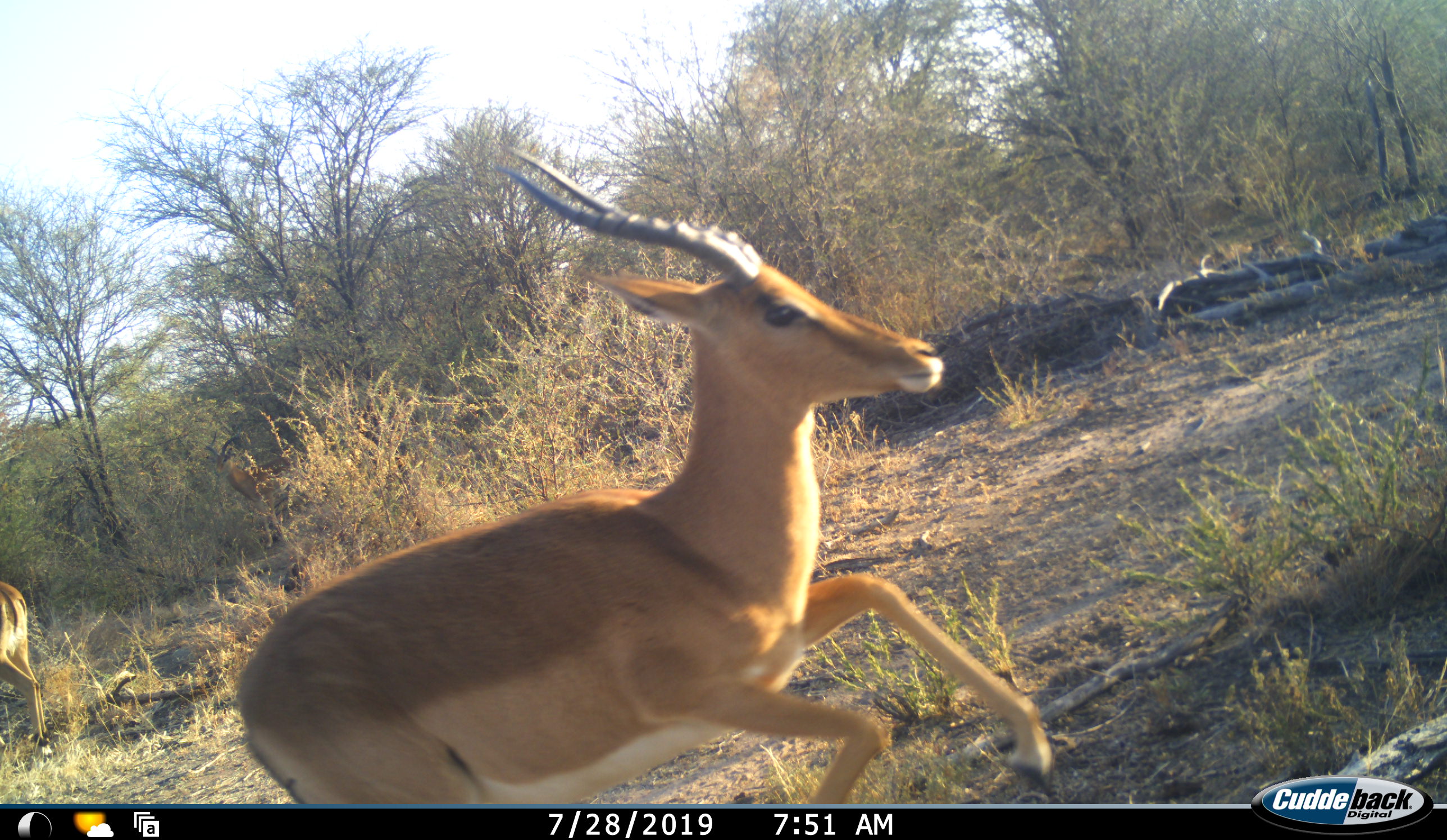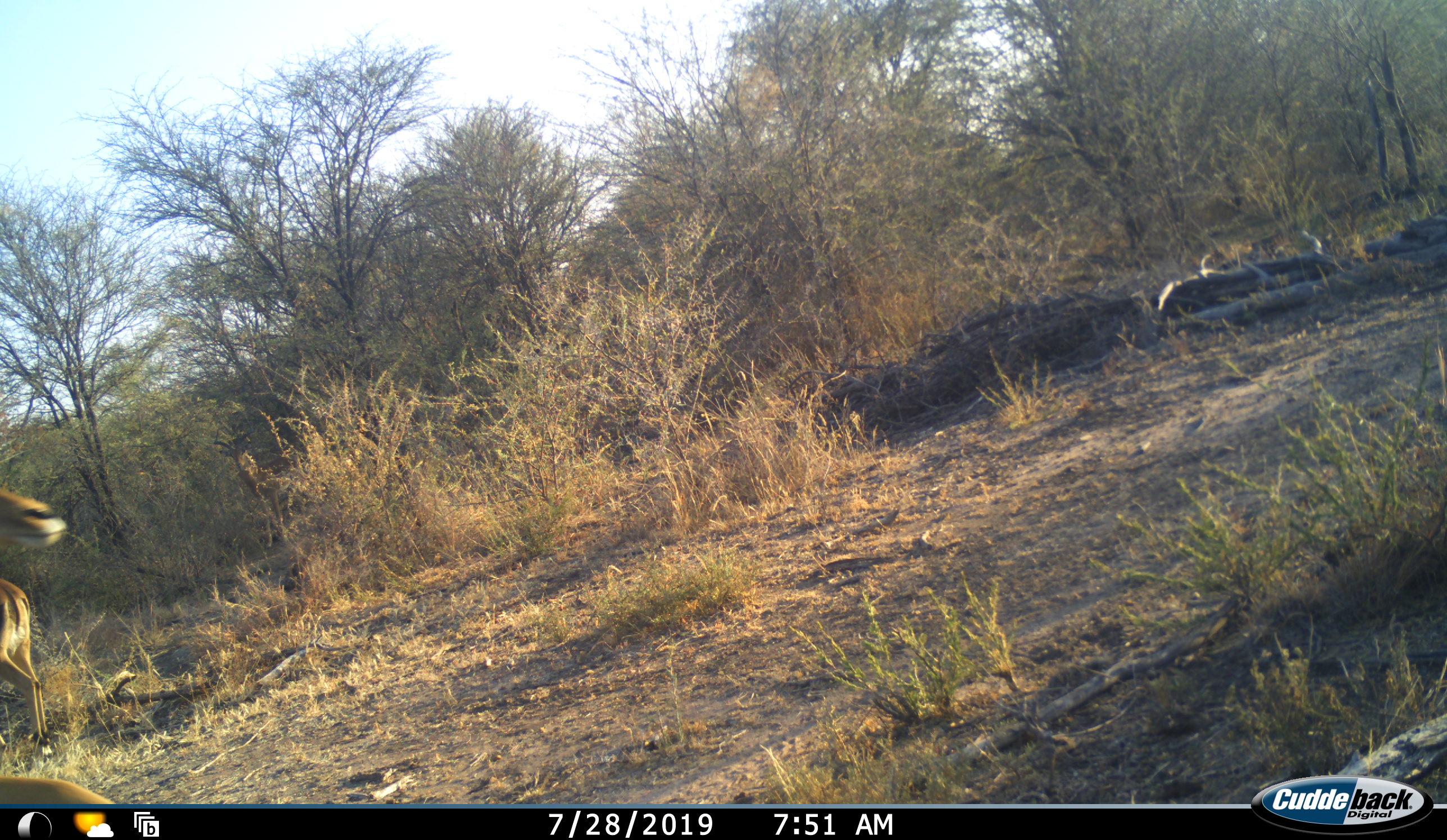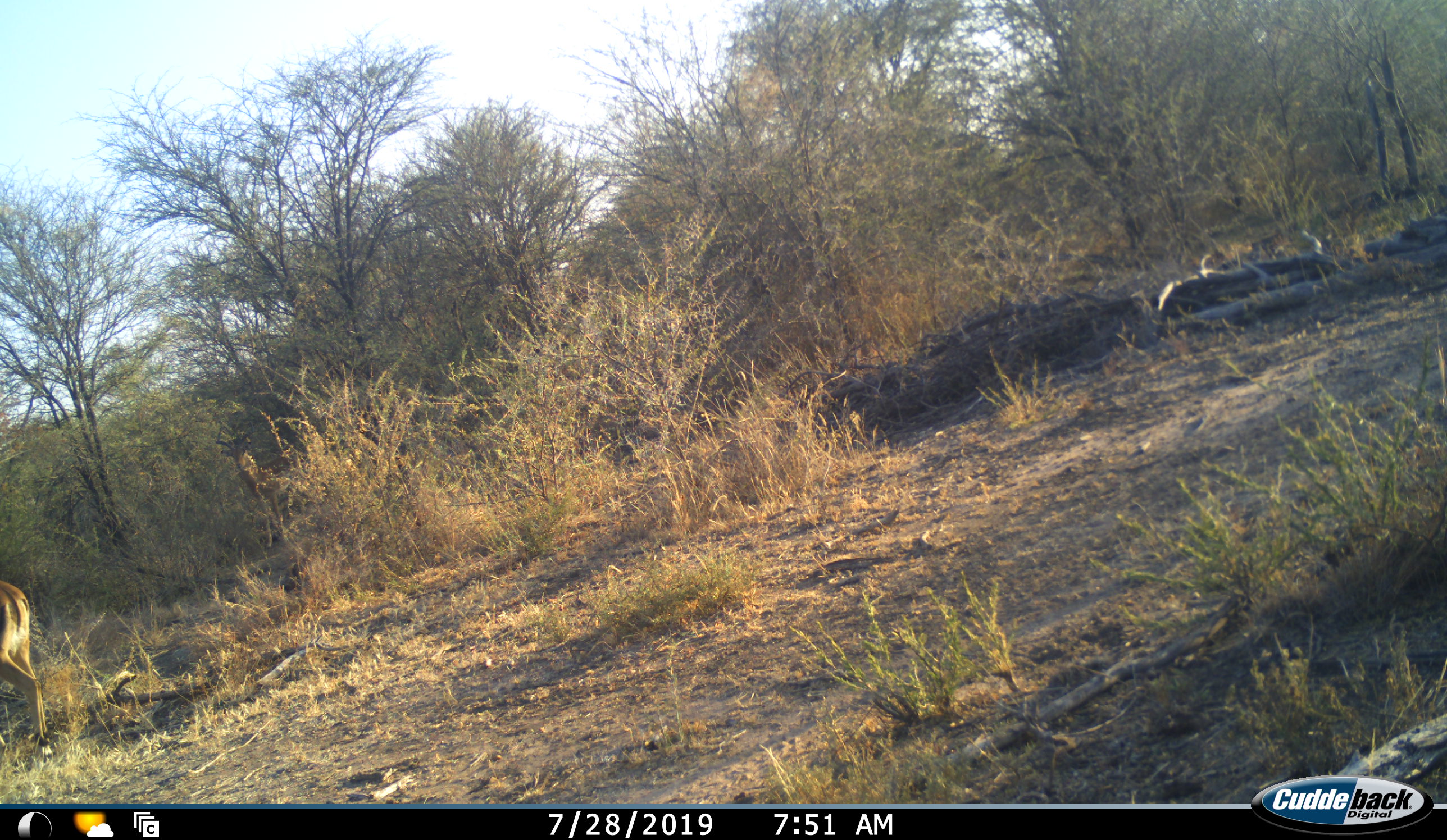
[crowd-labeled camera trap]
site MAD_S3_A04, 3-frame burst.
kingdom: Animalia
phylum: Chordata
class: Mammalia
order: Artiodactyla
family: Bovidae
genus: Aepyceros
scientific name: Aepyceros melampus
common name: impala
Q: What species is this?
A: Impala (Aepyceros melampus).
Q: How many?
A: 3.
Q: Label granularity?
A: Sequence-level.